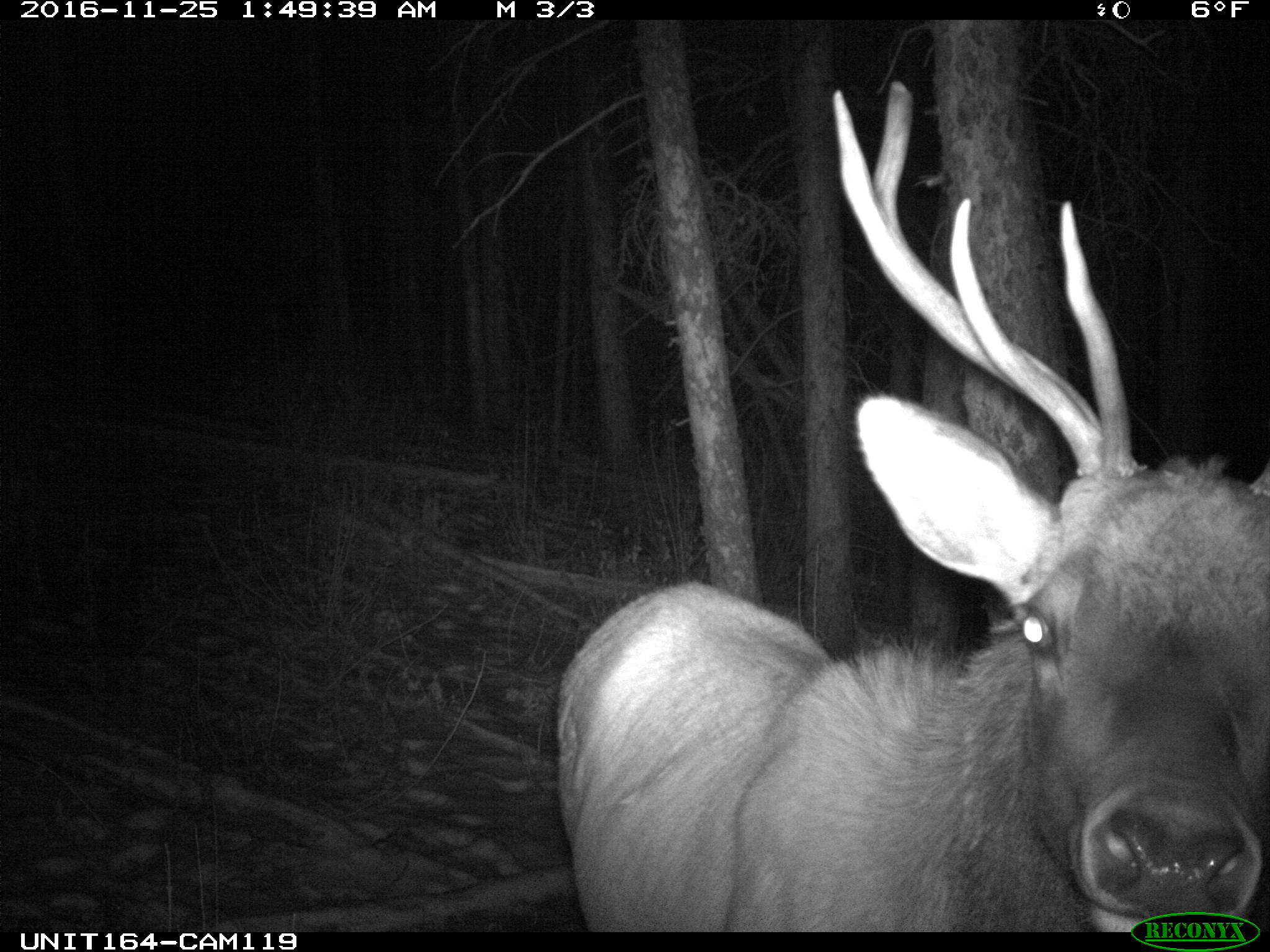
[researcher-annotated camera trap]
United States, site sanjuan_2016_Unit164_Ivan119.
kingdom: Animalia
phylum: Chordata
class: Mammalia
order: Artiodactyla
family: Cervidae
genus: Cervus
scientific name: Cervus elaphus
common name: red deer